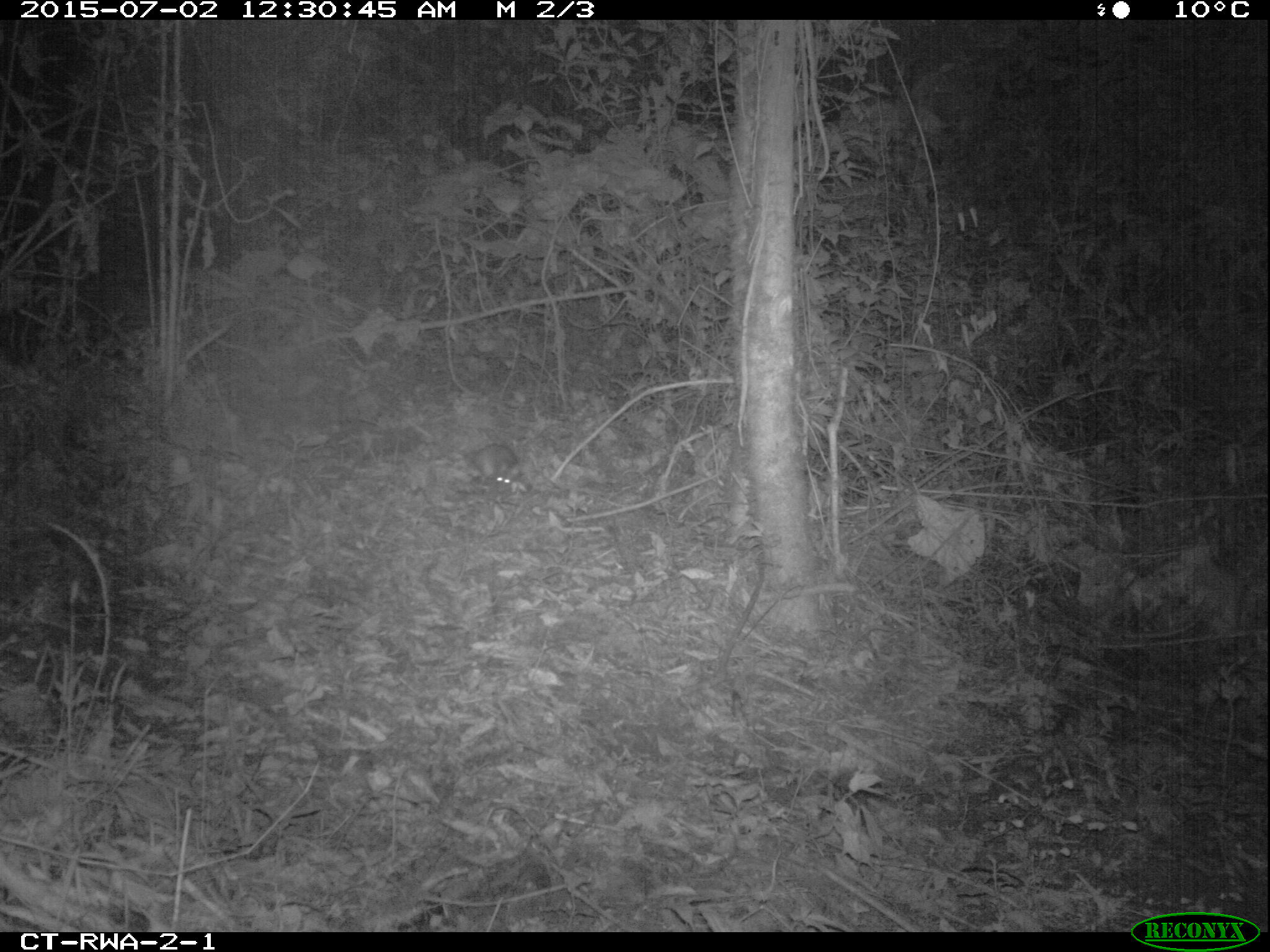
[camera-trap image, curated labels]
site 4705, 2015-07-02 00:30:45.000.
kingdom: Animalia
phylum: Chordata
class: Mammalia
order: Rodentia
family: Nesomyidae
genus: Cricetomys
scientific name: Cricetomys gambianus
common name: african giant pouched rat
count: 1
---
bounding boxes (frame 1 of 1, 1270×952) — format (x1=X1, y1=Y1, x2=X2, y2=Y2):
cricetomys gambianus: (x1=461, y1=443, x2=522, y2=496)